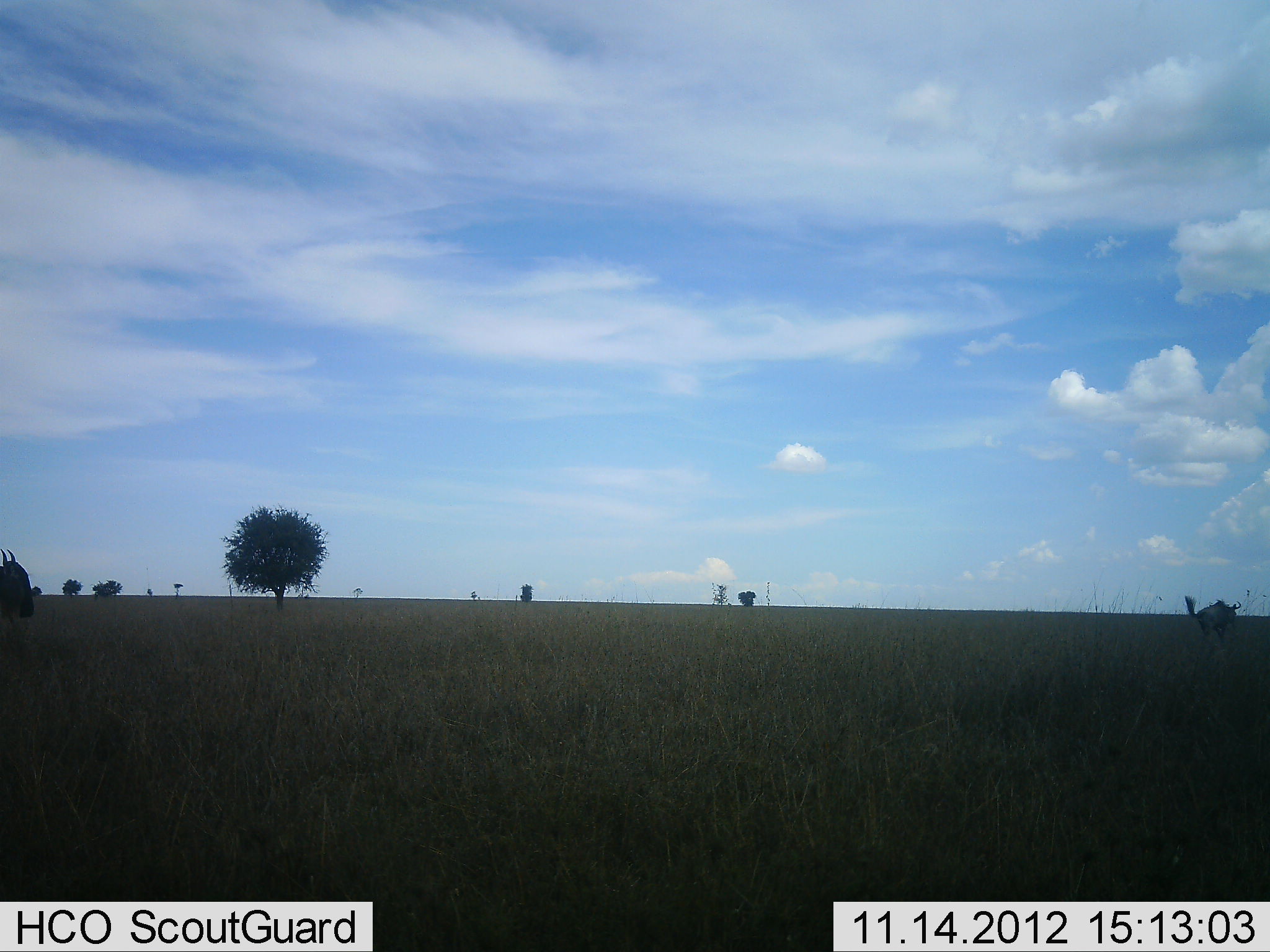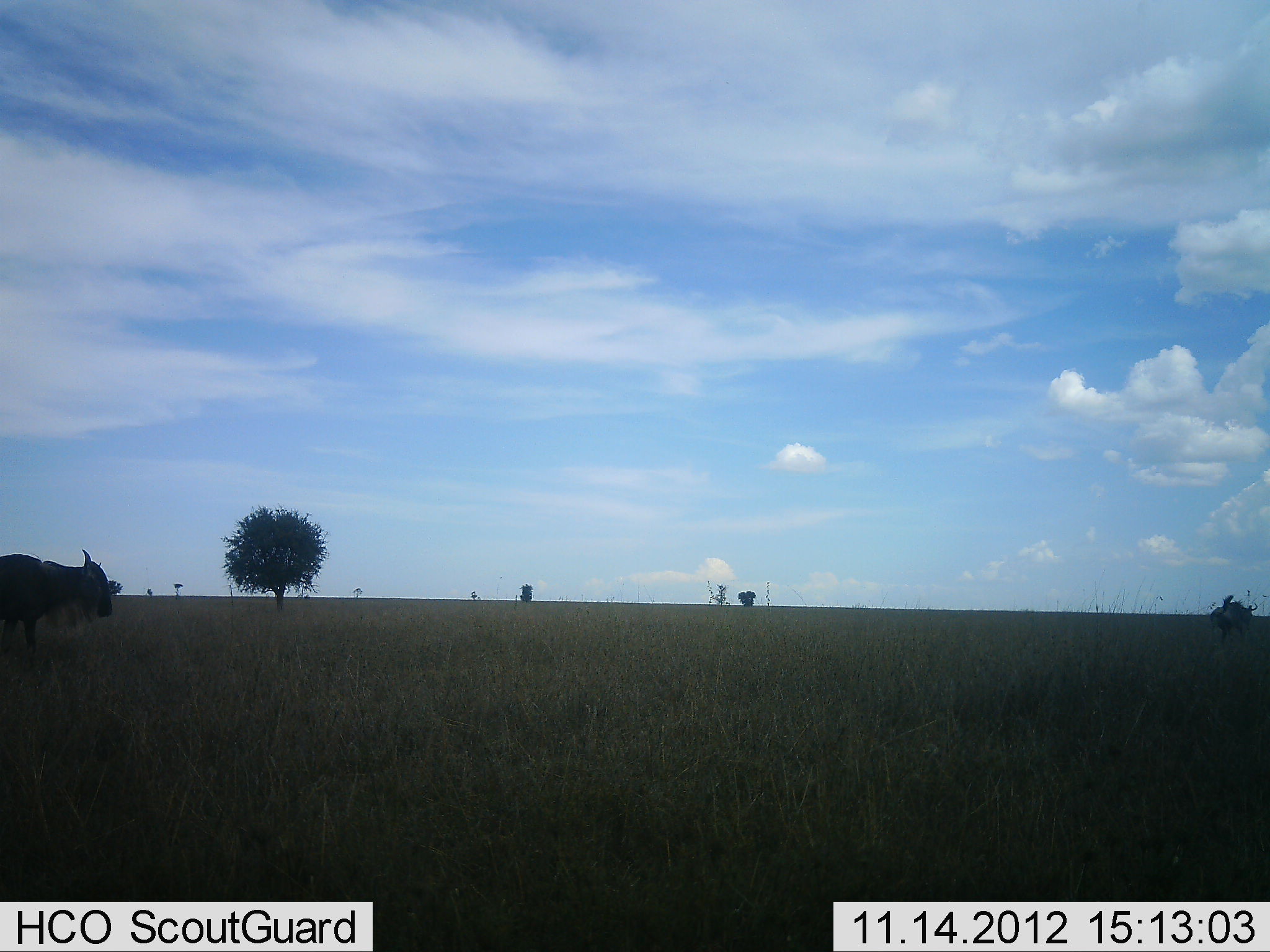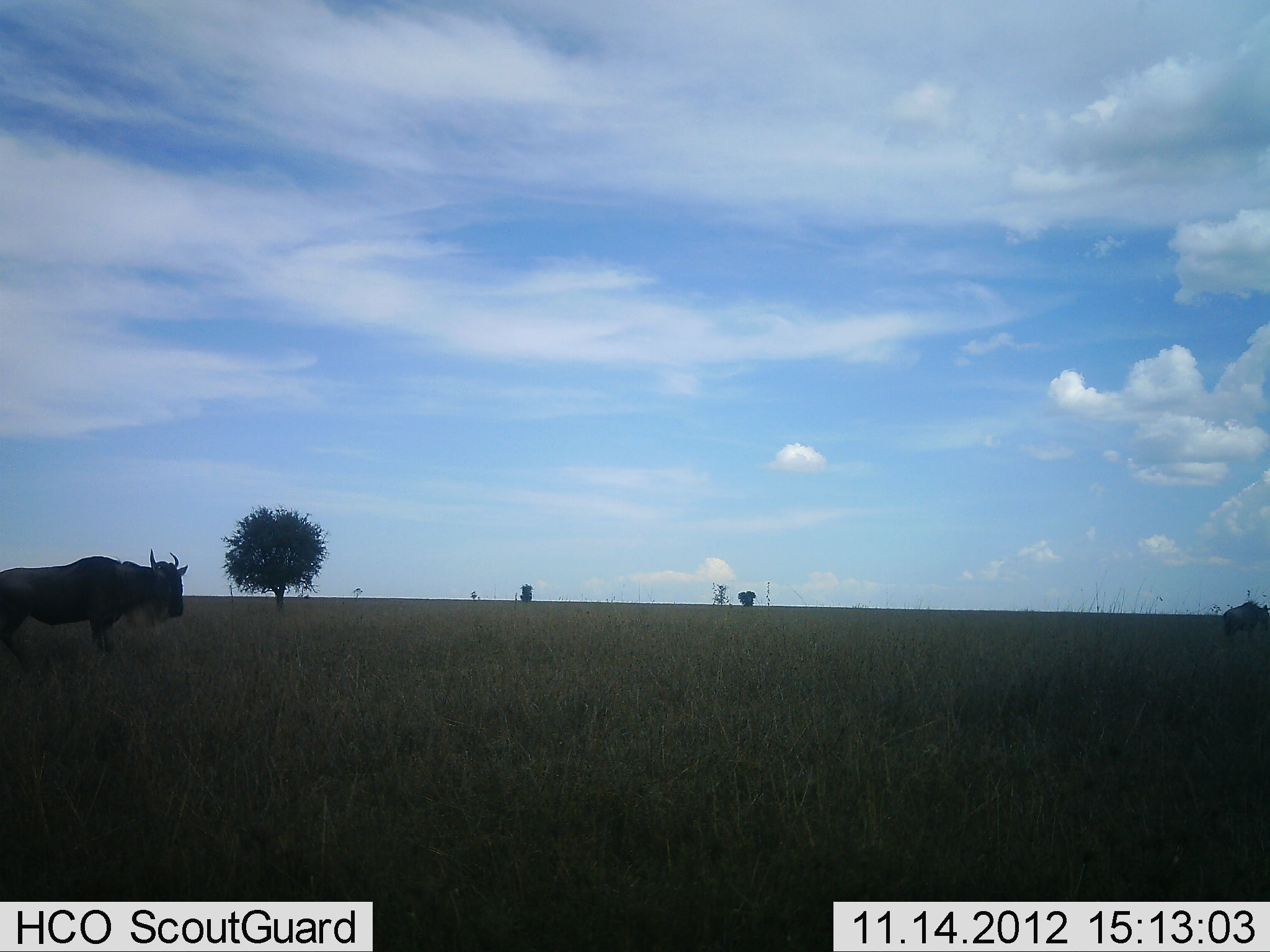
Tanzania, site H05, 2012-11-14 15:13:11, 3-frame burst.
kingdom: Animalia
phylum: Chordata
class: Mammalia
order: Artiodactyla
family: Bovidae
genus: Connochaetes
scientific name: Connochaetes taurinus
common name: blue wildebeest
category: wildebeest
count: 2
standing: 50%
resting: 0%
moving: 70%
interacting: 0%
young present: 0%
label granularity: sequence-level